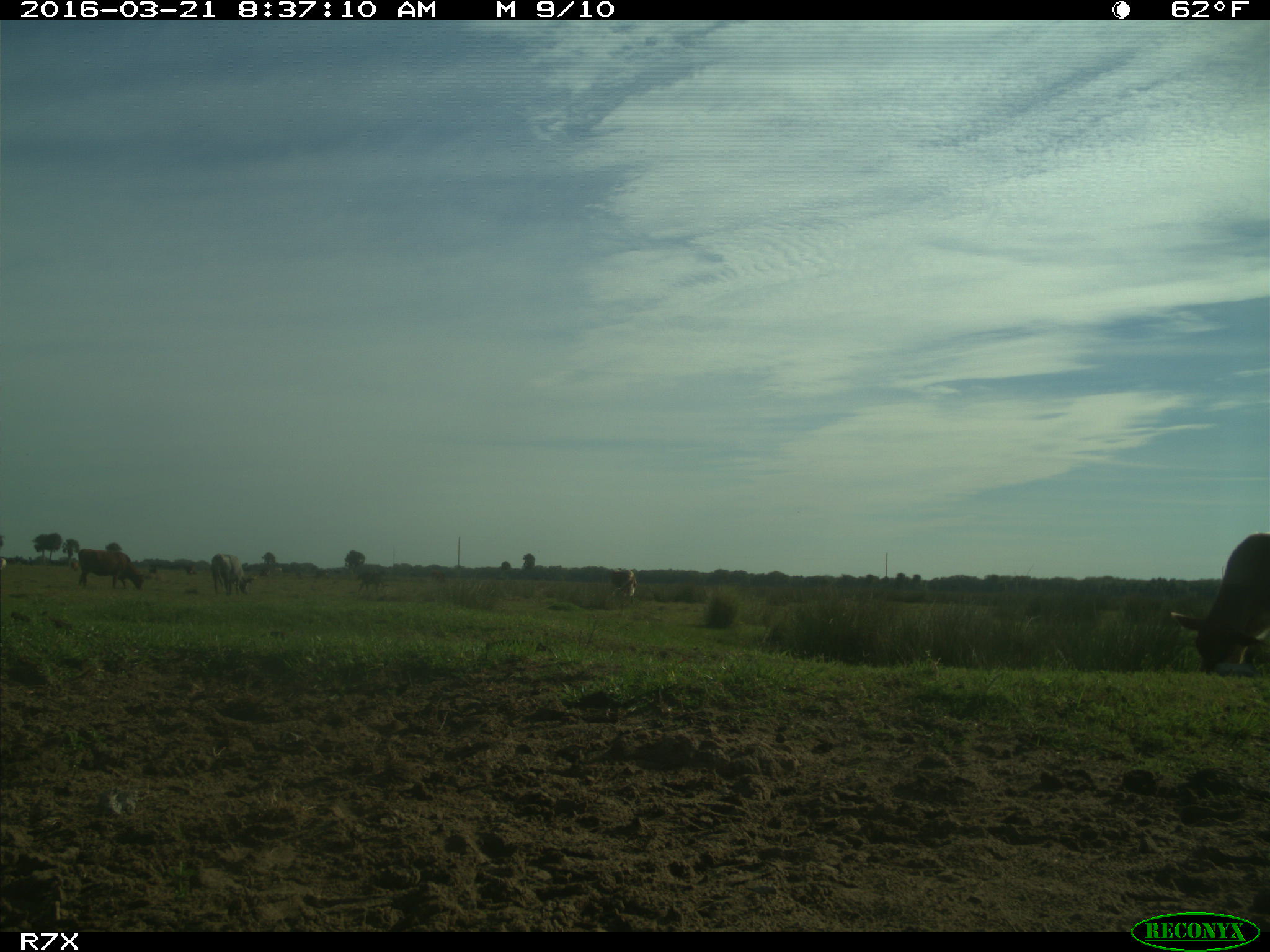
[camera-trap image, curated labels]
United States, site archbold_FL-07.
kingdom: Animalia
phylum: Chordata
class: Mammalia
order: Artiodactyla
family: Bovidae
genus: Bos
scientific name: Bos taurus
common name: domestic cow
Bos taurus (domestic cow).